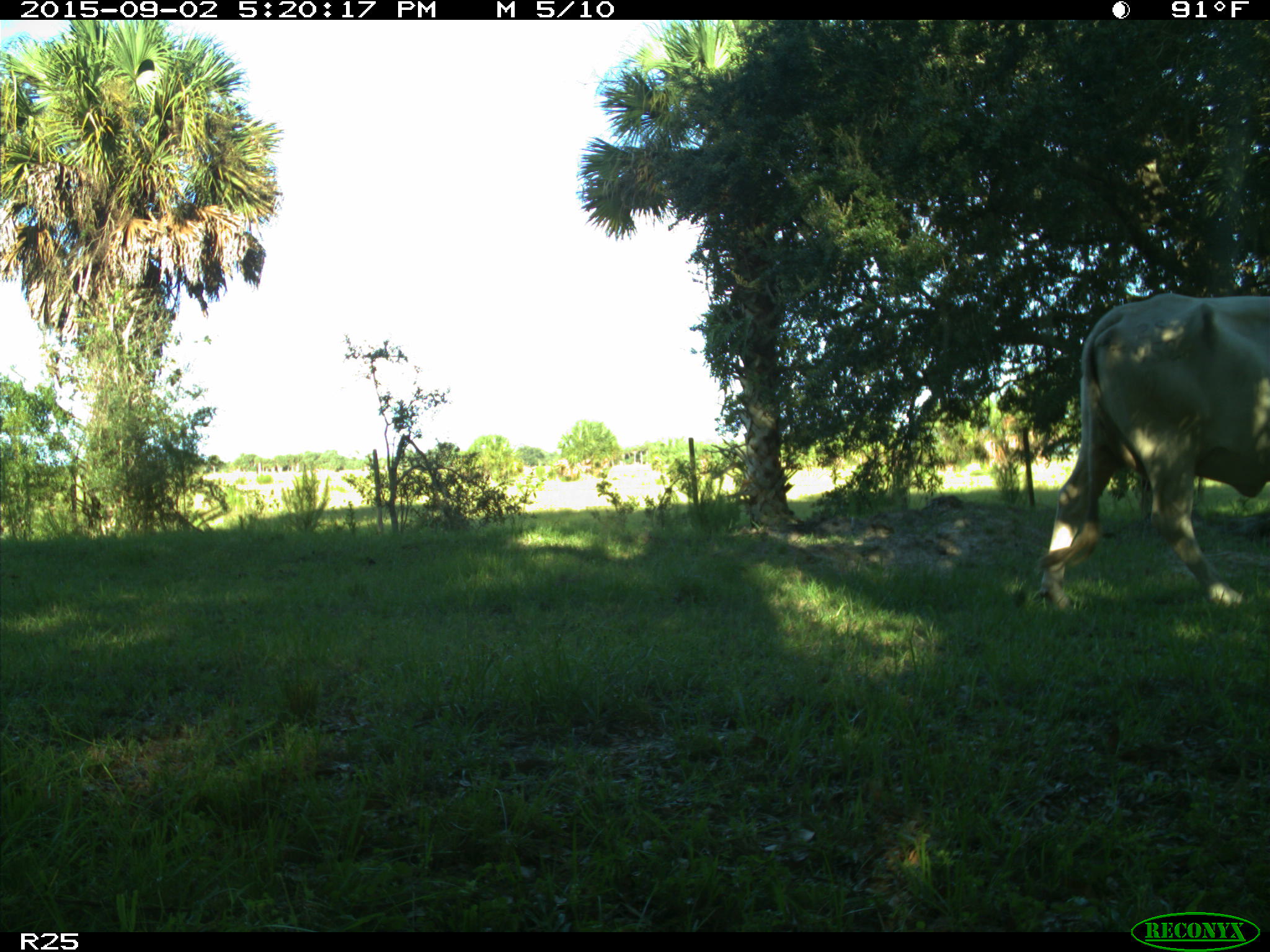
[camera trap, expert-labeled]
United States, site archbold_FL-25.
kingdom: Animalia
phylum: Chordata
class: Mammalia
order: Artiodactyla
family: Bovidae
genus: Bos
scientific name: Bos taurus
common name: domestic cow